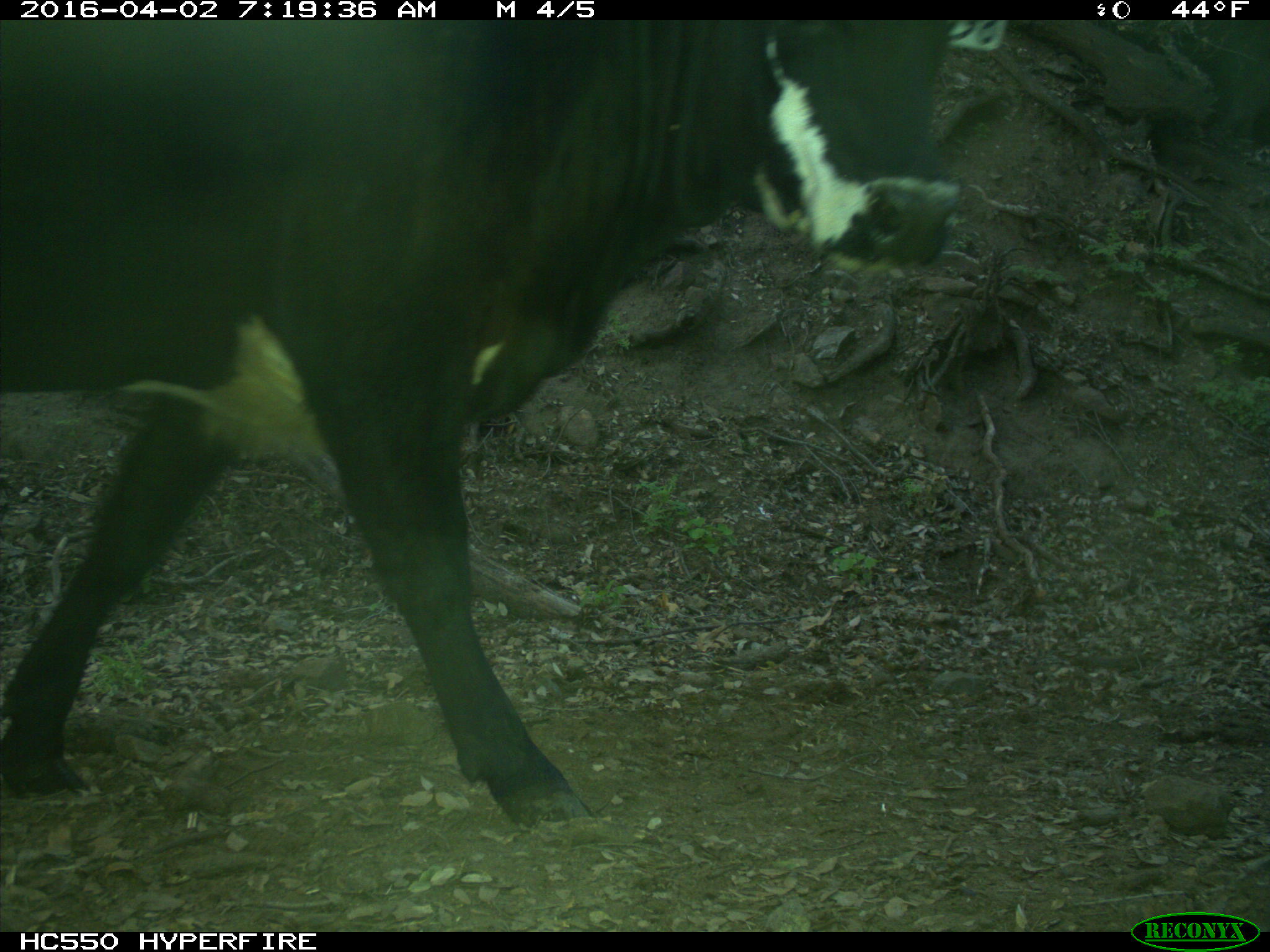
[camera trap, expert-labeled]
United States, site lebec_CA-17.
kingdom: Animalia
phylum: Chordata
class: Mammalia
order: Artiodactyla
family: Bovidae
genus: Bos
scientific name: Bos taurus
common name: domestic cow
Bos taurus (domestic cow).